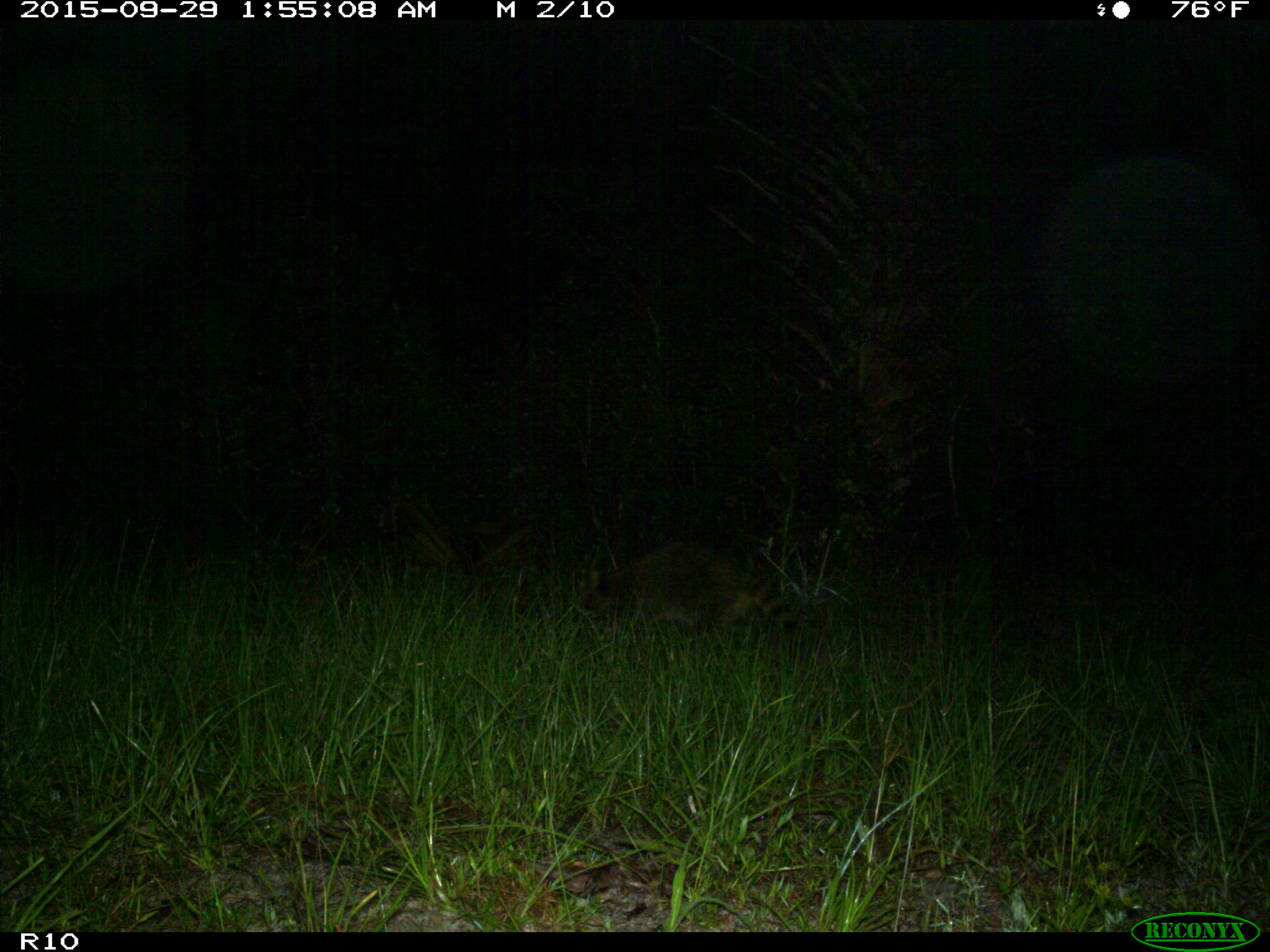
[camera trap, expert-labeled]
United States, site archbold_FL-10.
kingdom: Animalia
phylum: Chordata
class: Mammalia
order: Carnivora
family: Procyonidae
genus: Procyon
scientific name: Procyon lotor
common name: common raccoon